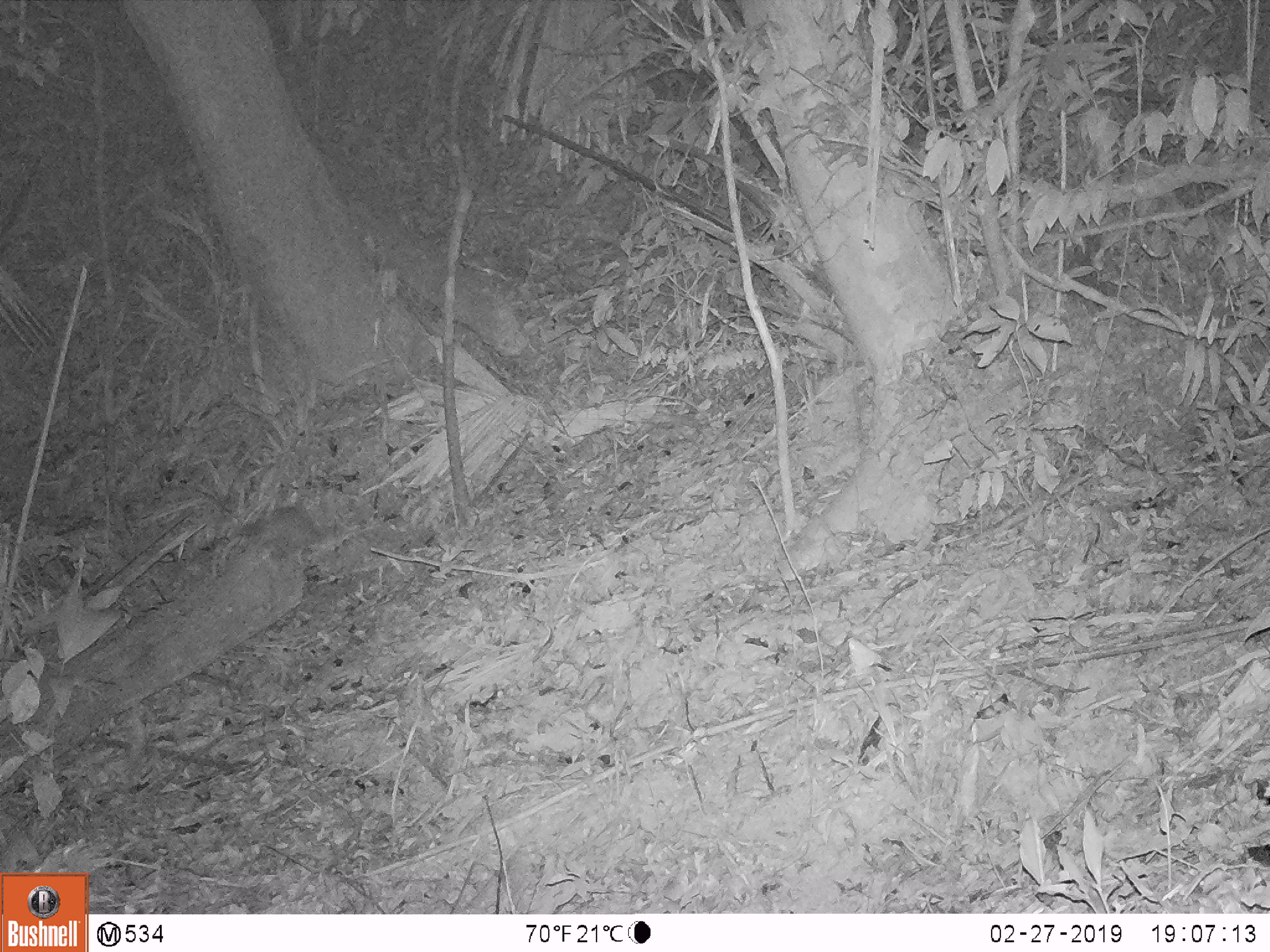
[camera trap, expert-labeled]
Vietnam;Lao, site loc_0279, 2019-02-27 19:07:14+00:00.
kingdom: Animalia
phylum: Chordata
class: Mammalia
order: Carnivora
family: Mustelidae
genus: Melogale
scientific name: Melogale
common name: ferret badger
Ferret badger (Melogale). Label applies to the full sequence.